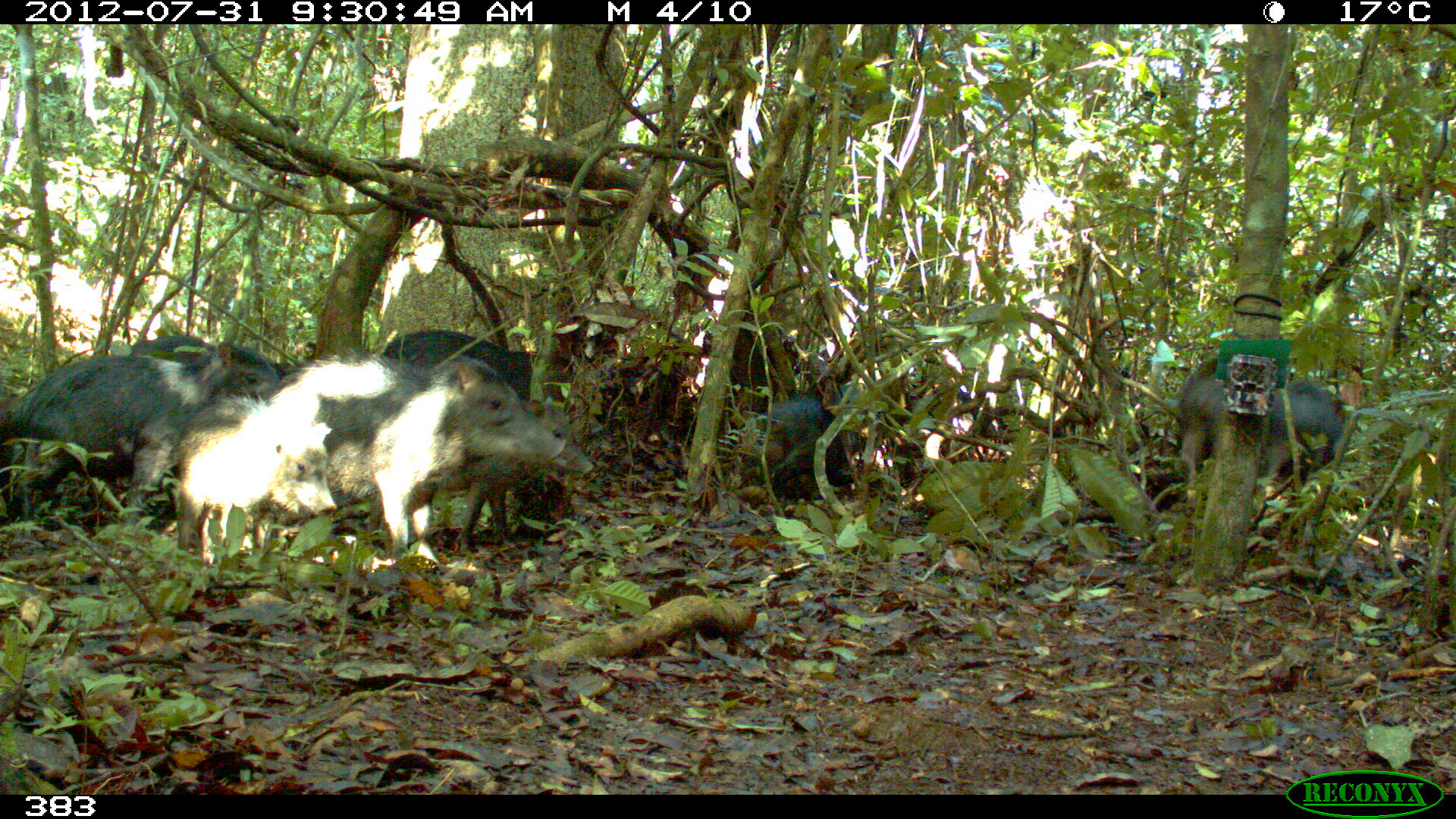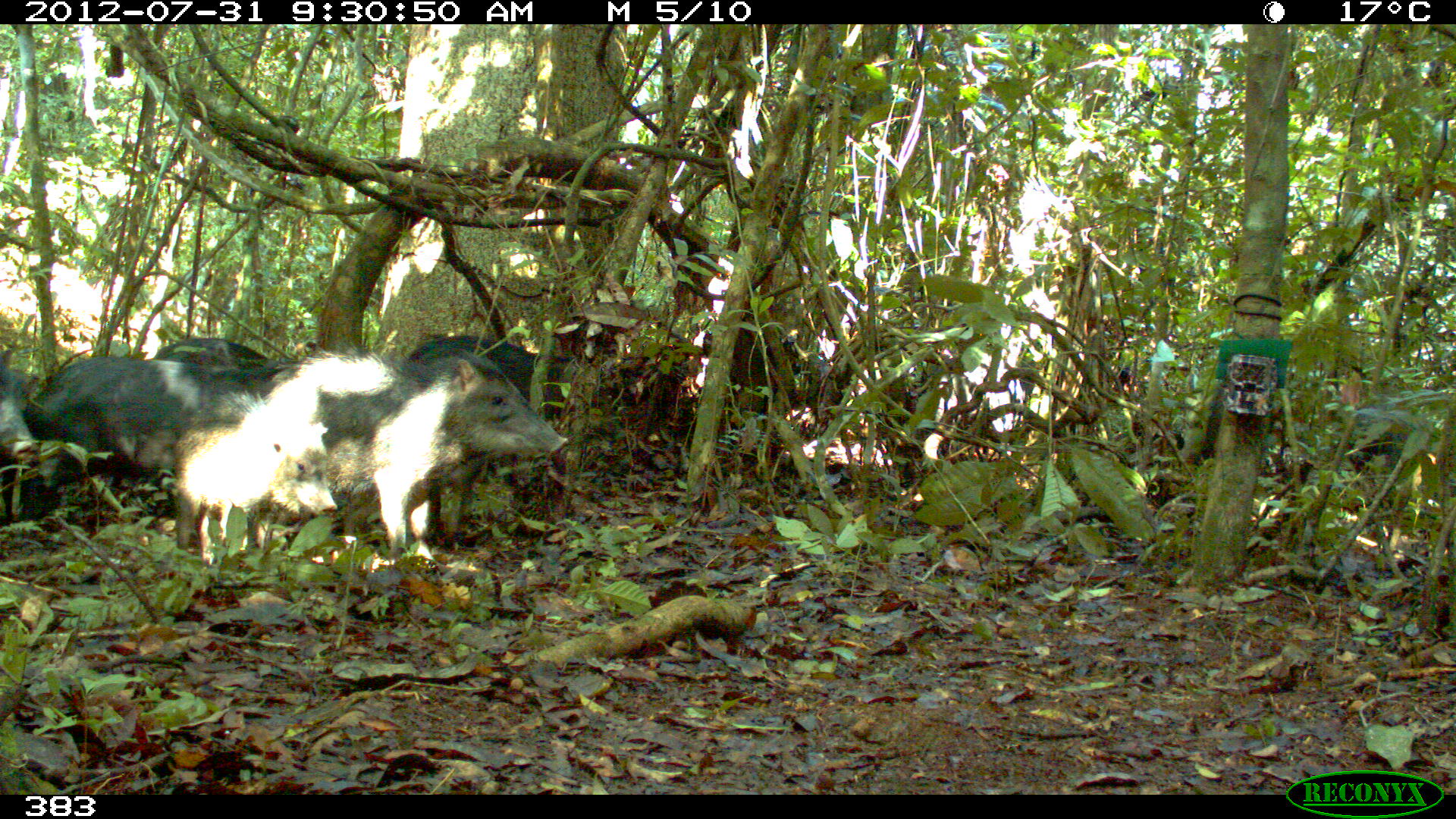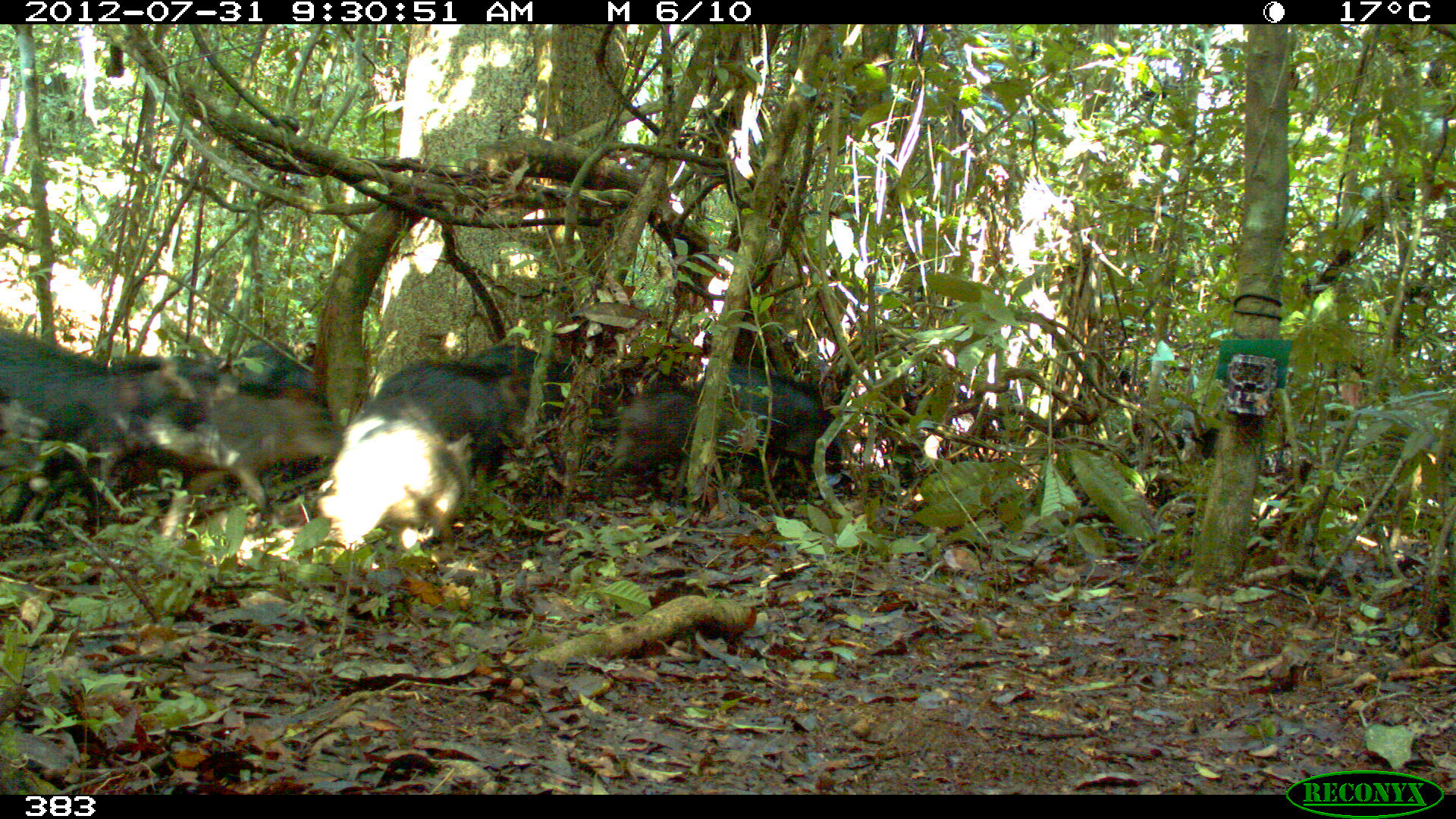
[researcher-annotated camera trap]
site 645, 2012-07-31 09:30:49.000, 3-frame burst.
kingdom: Animalia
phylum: Chordata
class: Mammalia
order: Artiodactyla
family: Tayassuidae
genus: Tayassu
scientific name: Tayassu pecari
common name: white-lipped peccary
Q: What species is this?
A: Tayassu pecari (white-lipped peccary).